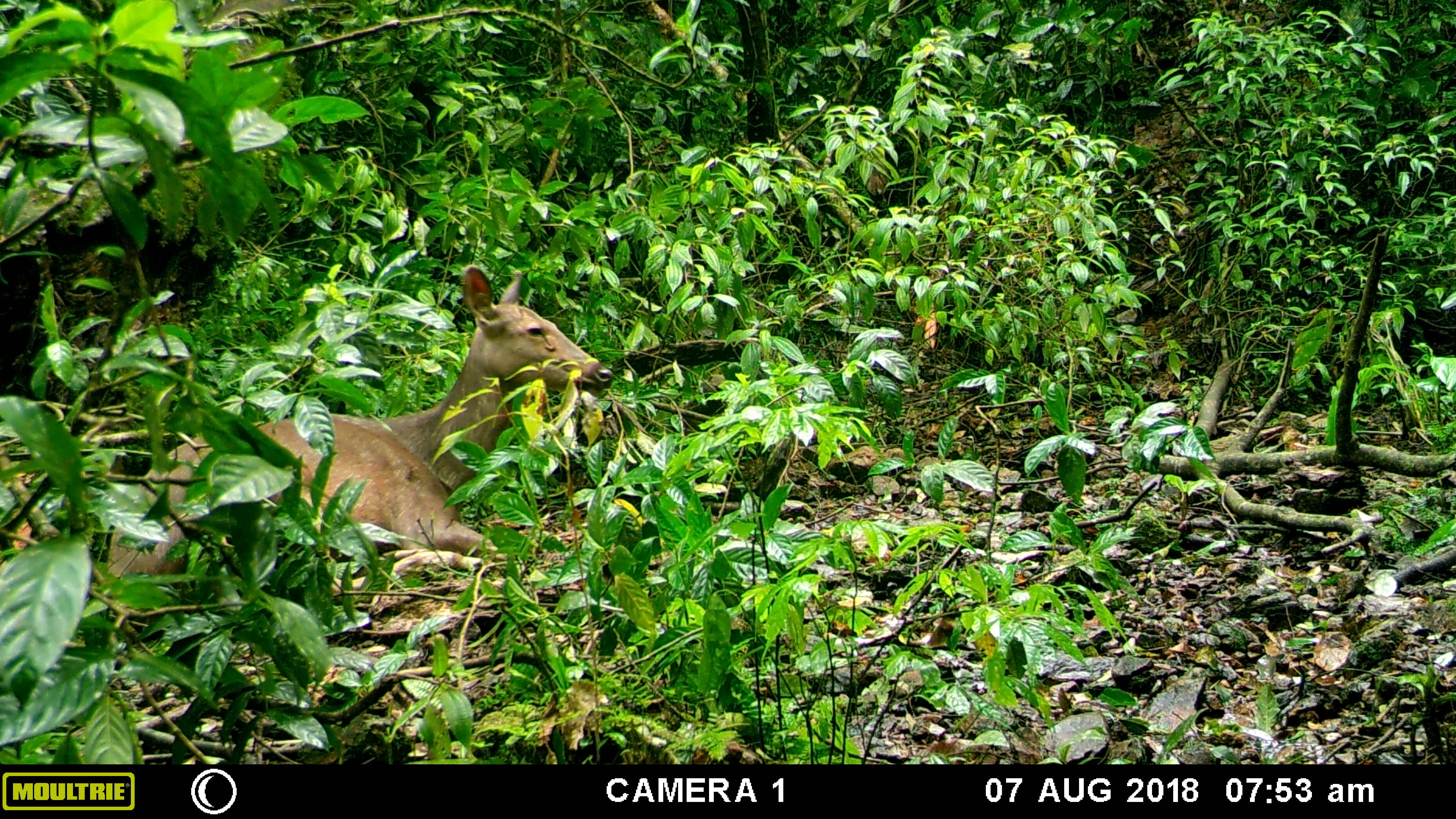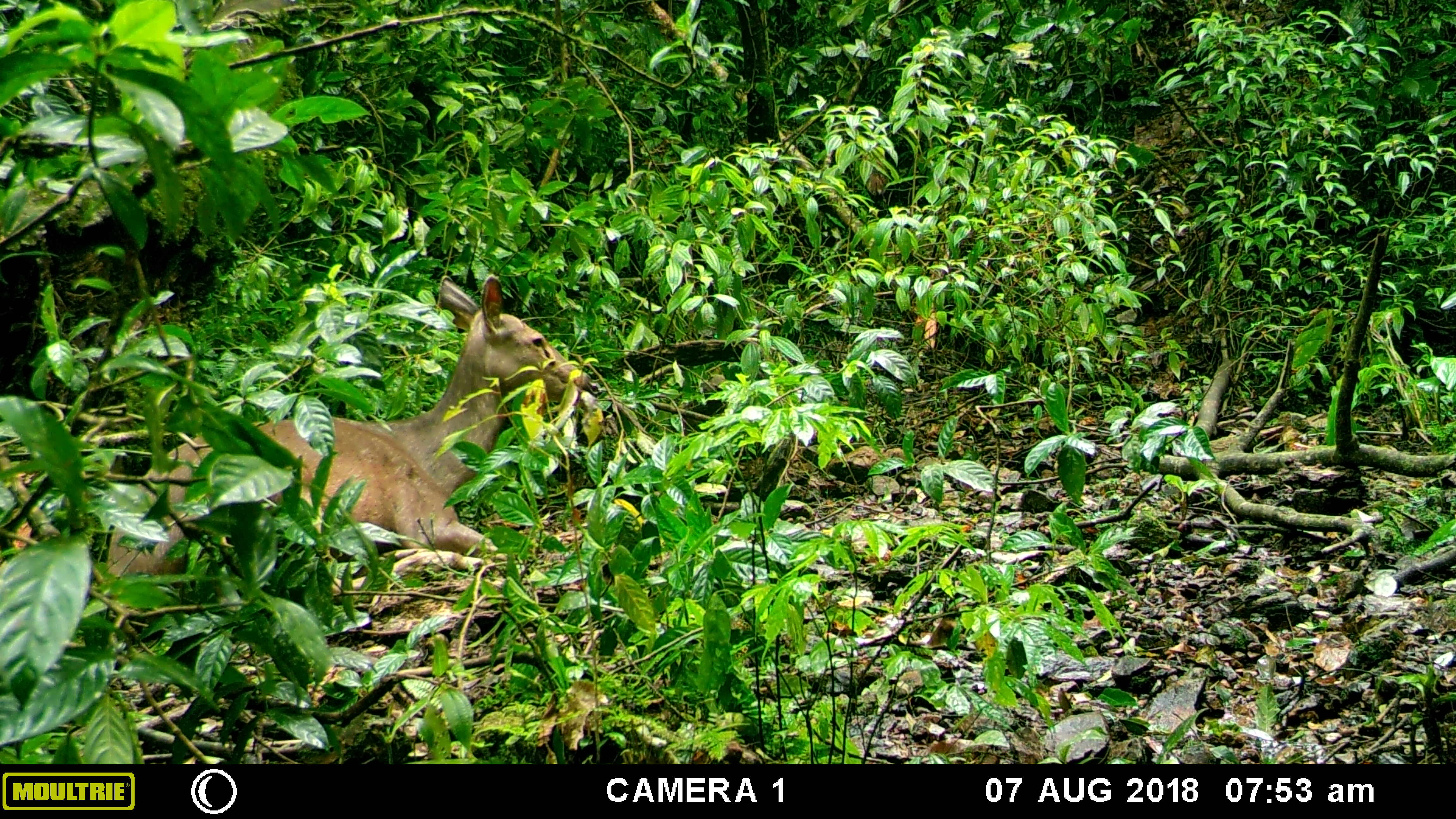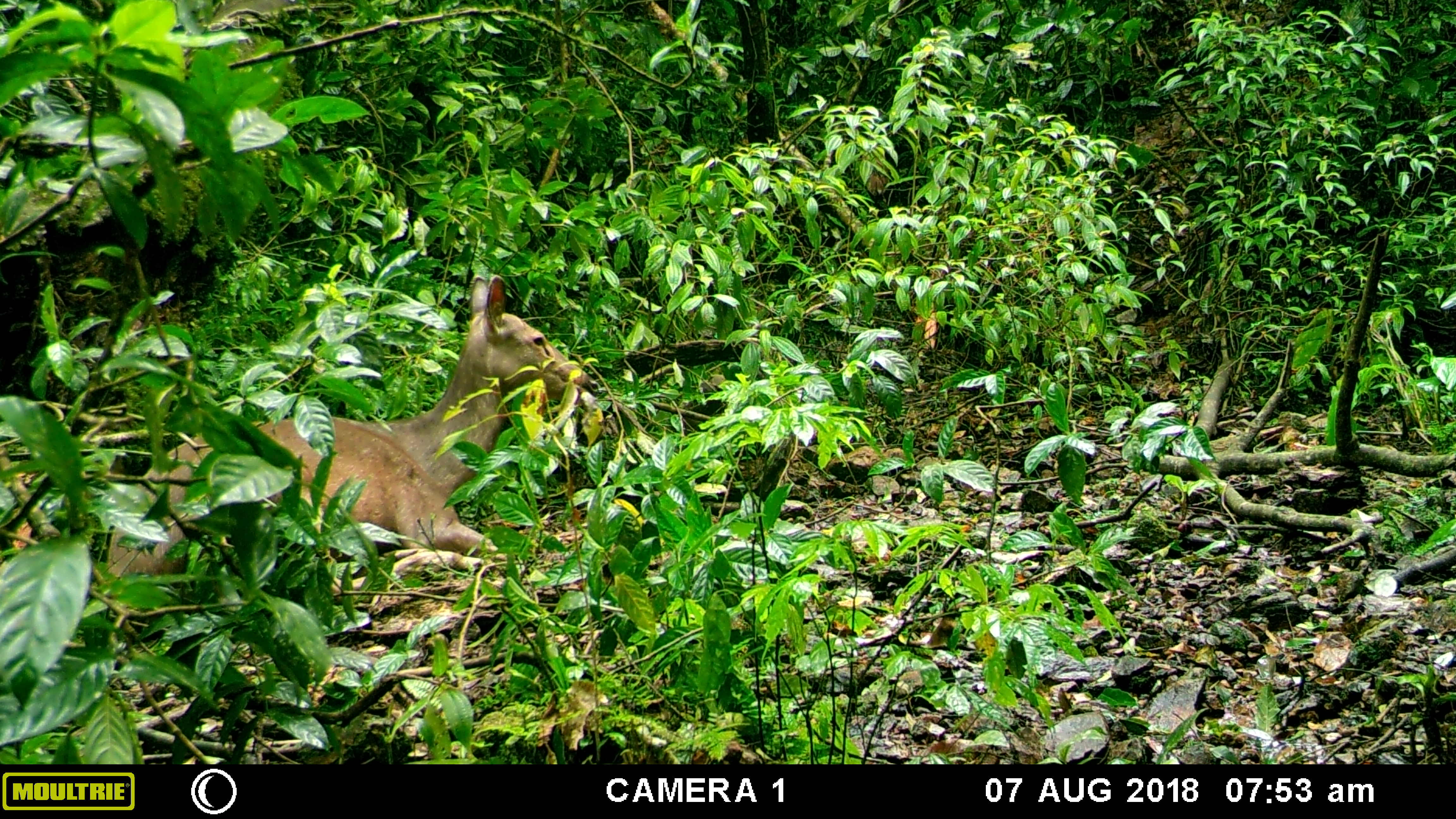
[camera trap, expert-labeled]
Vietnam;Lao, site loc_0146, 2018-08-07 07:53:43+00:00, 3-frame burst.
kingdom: Animalia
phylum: Chordata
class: Mammalia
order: Artiodactyla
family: Cervidae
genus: Rusa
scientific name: Rusa unicolor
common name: sambar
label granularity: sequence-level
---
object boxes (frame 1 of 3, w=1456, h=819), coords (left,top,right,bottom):
sambar: (105,264,613,611)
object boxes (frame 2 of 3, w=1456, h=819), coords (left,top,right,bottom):
sambar: (106,272,602,605)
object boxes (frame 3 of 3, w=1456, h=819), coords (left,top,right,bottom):
sambar: (105,274,602,605)